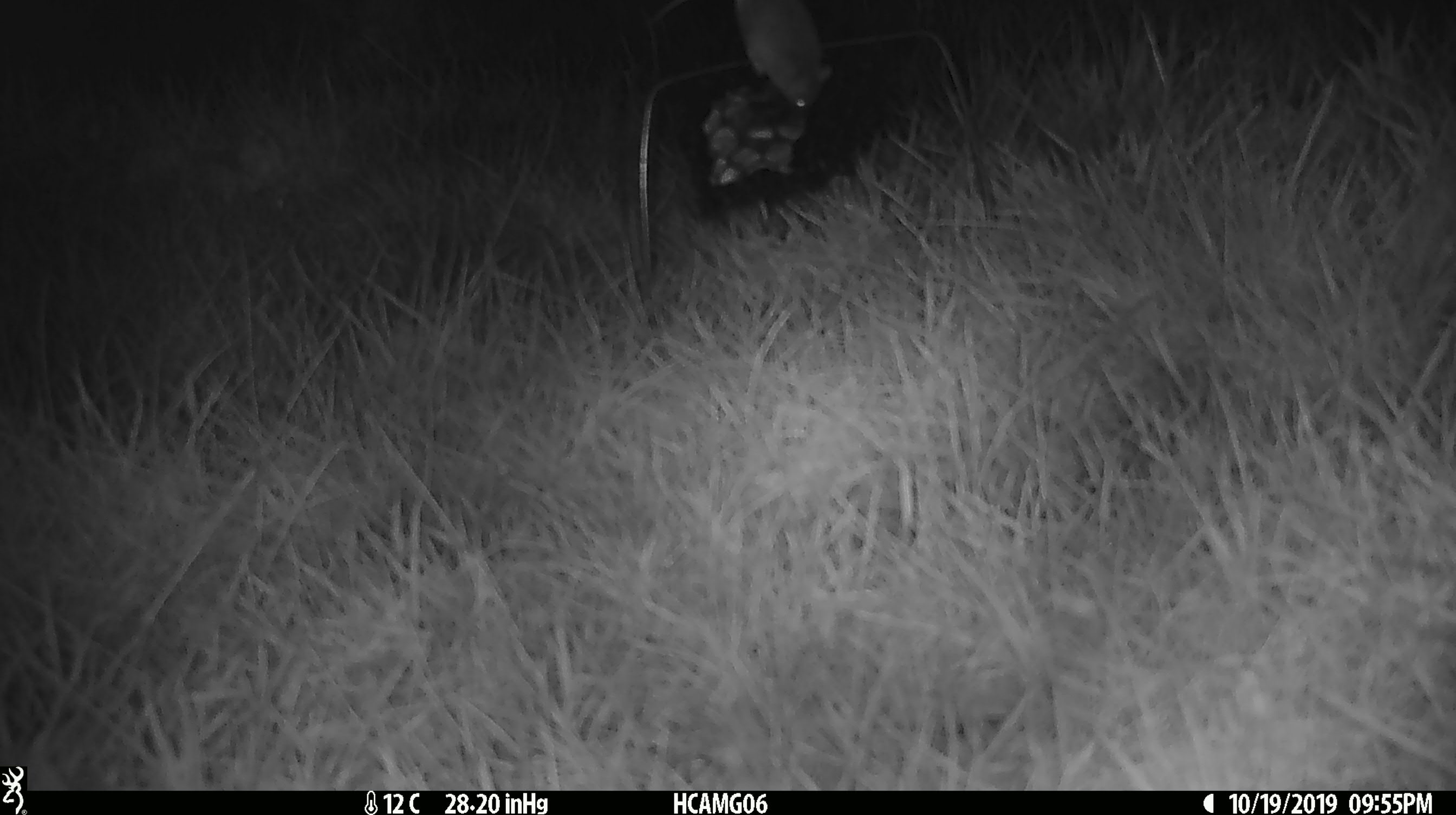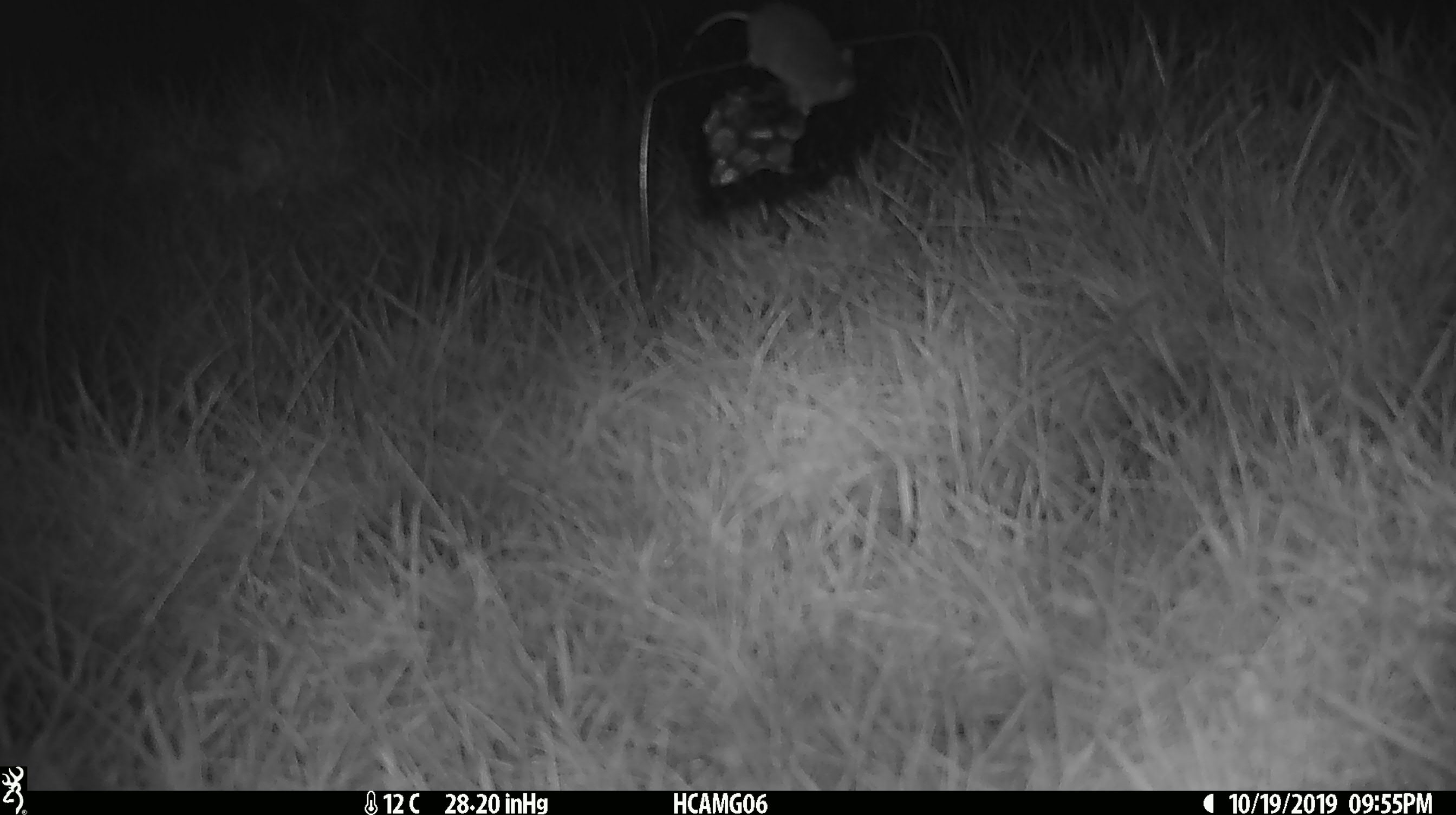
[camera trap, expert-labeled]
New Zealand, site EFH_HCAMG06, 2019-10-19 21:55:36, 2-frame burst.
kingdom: Animalia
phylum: Chordata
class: Mammalia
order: Rodentia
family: Muridae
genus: Mus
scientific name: Mus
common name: mouse